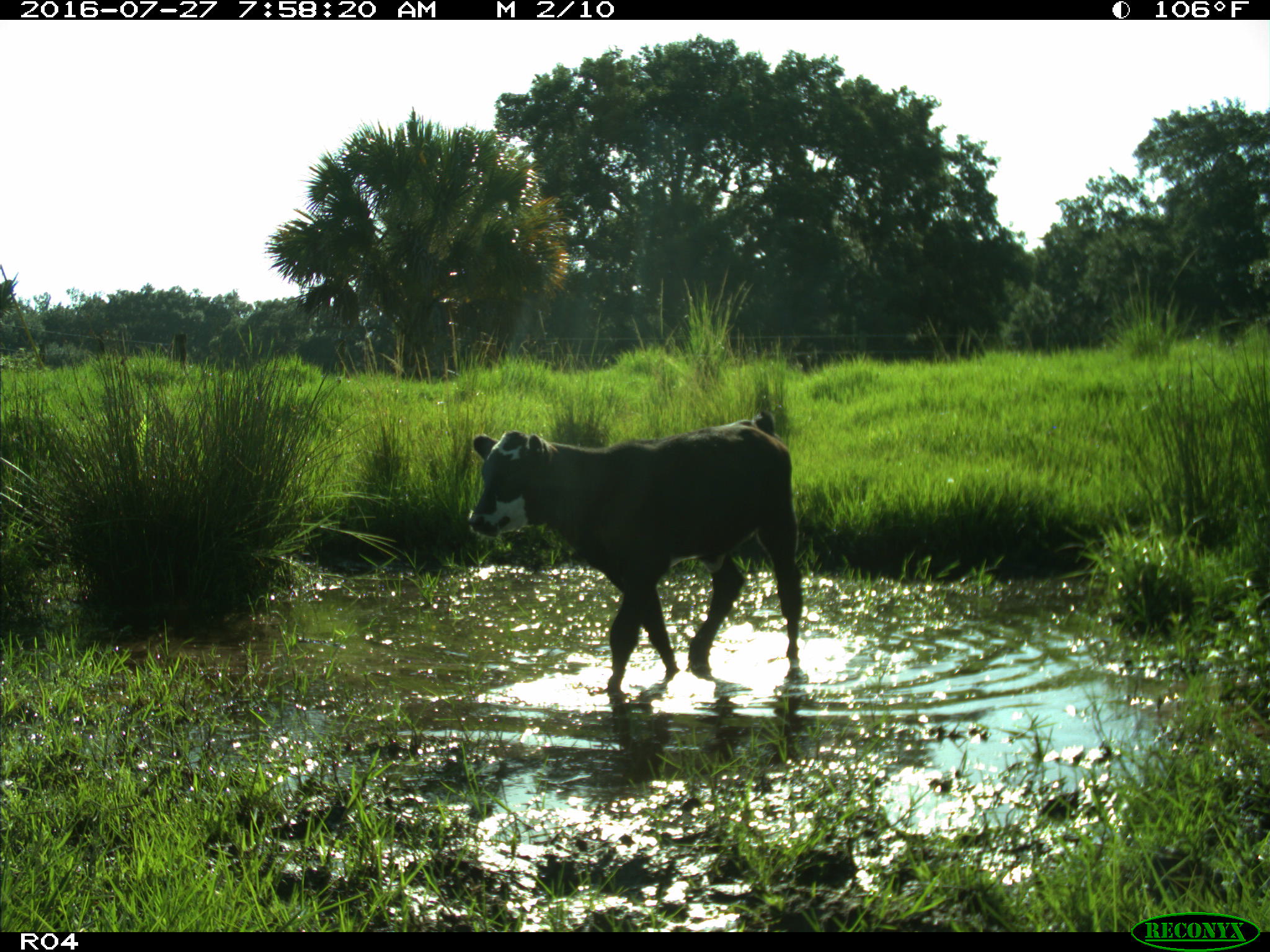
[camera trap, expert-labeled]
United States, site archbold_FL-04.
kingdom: Animalia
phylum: Chordata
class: Mammalia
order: Artiodactyla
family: Bovidae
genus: Bos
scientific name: Bos taurus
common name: domestic cow